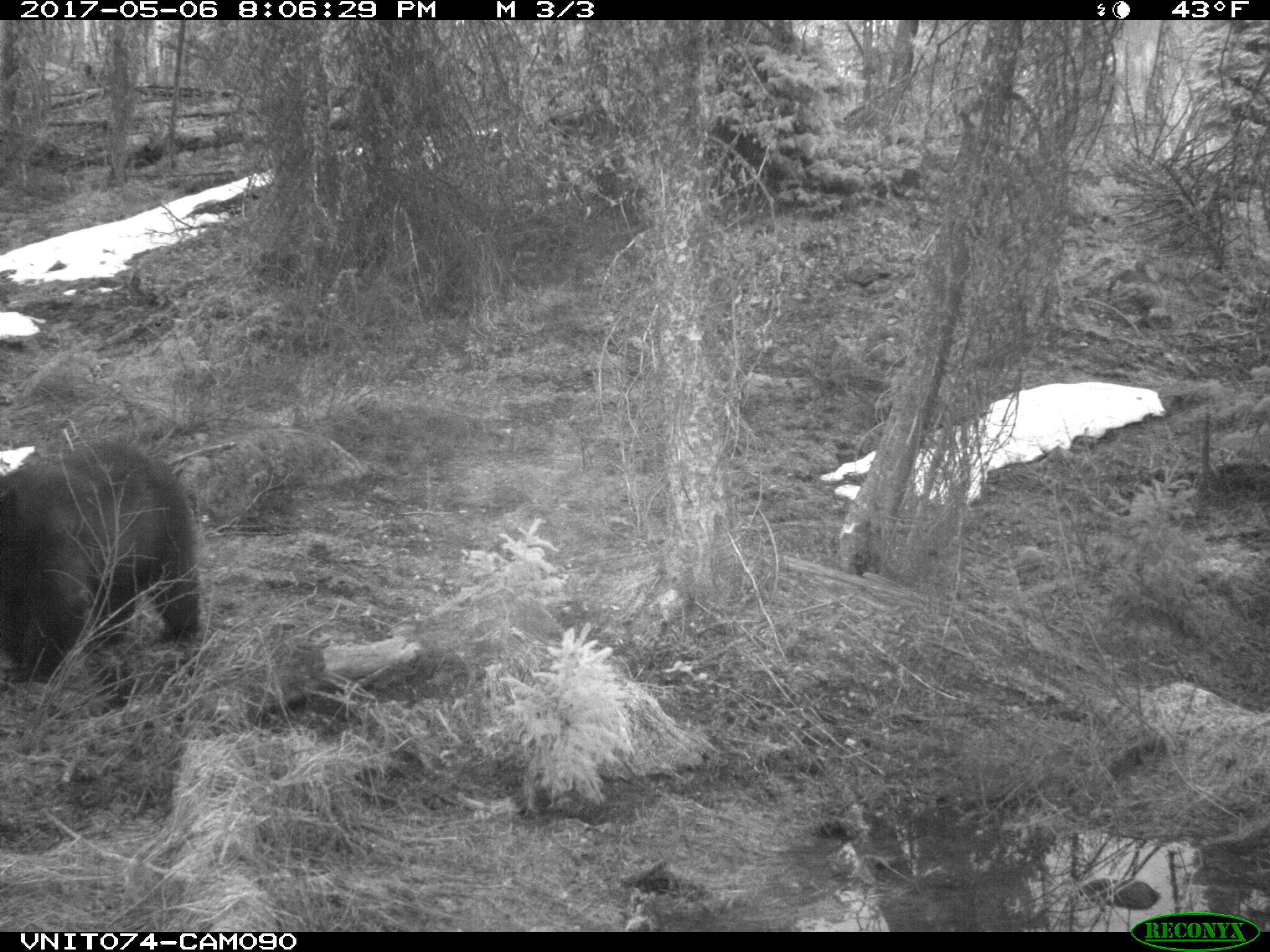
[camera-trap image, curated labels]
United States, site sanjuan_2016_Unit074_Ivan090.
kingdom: Animalia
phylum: Chordata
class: Mammalia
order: Carnivora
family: Ursidae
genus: Ursus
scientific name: Ursus americanus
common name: american black bear